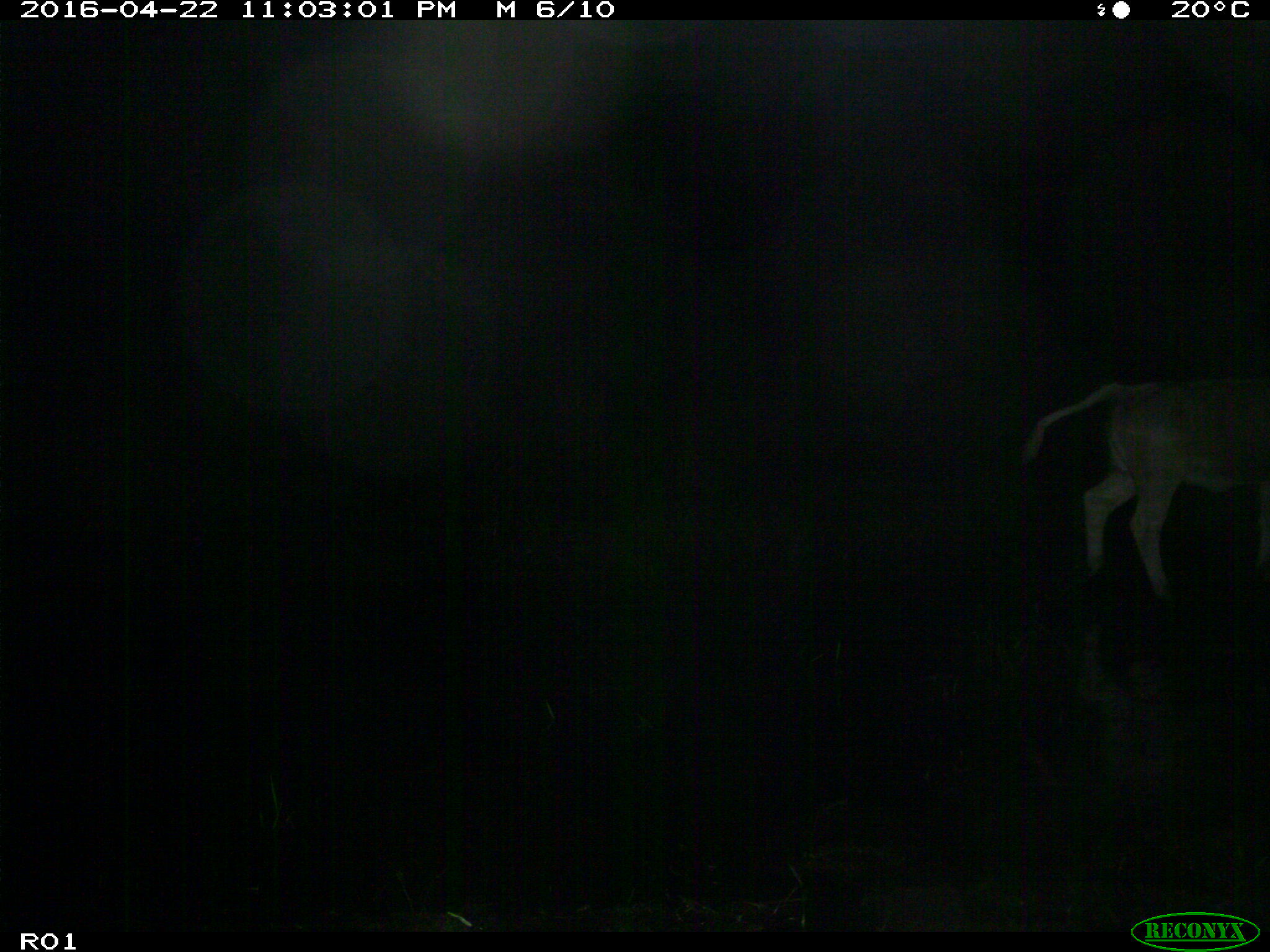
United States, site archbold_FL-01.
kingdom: Animalia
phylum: Chordata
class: Mammalia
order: Artiodactyla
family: Bovidae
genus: Bos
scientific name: Bos taurus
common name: domestic cow